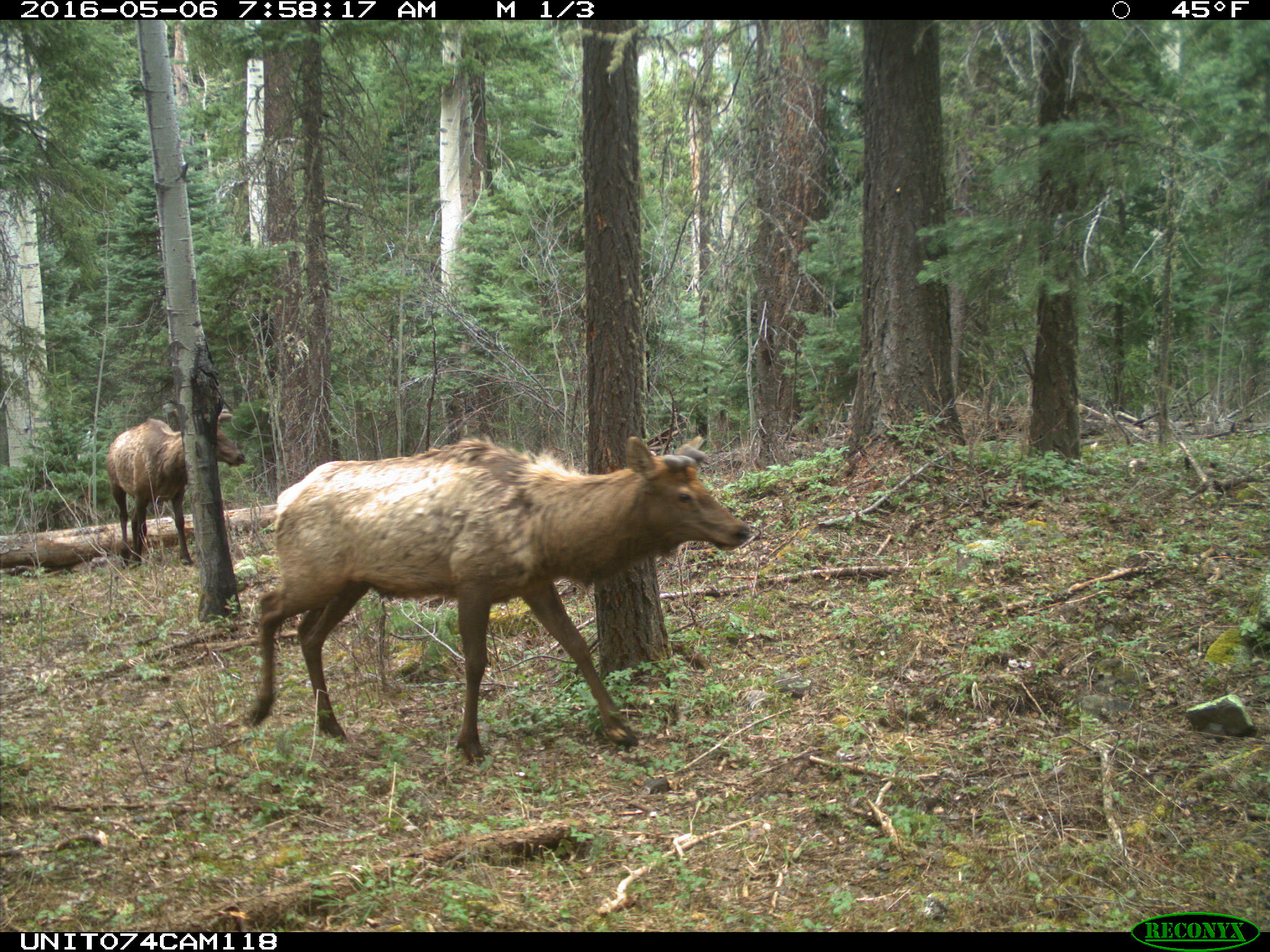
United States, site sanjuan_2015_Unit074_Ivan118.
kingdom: Animalia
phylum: Chordata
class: Mammalia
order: Artiodactyla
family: Cervidae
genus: Cervus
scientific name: Cervus elaphus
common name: red deer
Cervus elaphus (red deer).